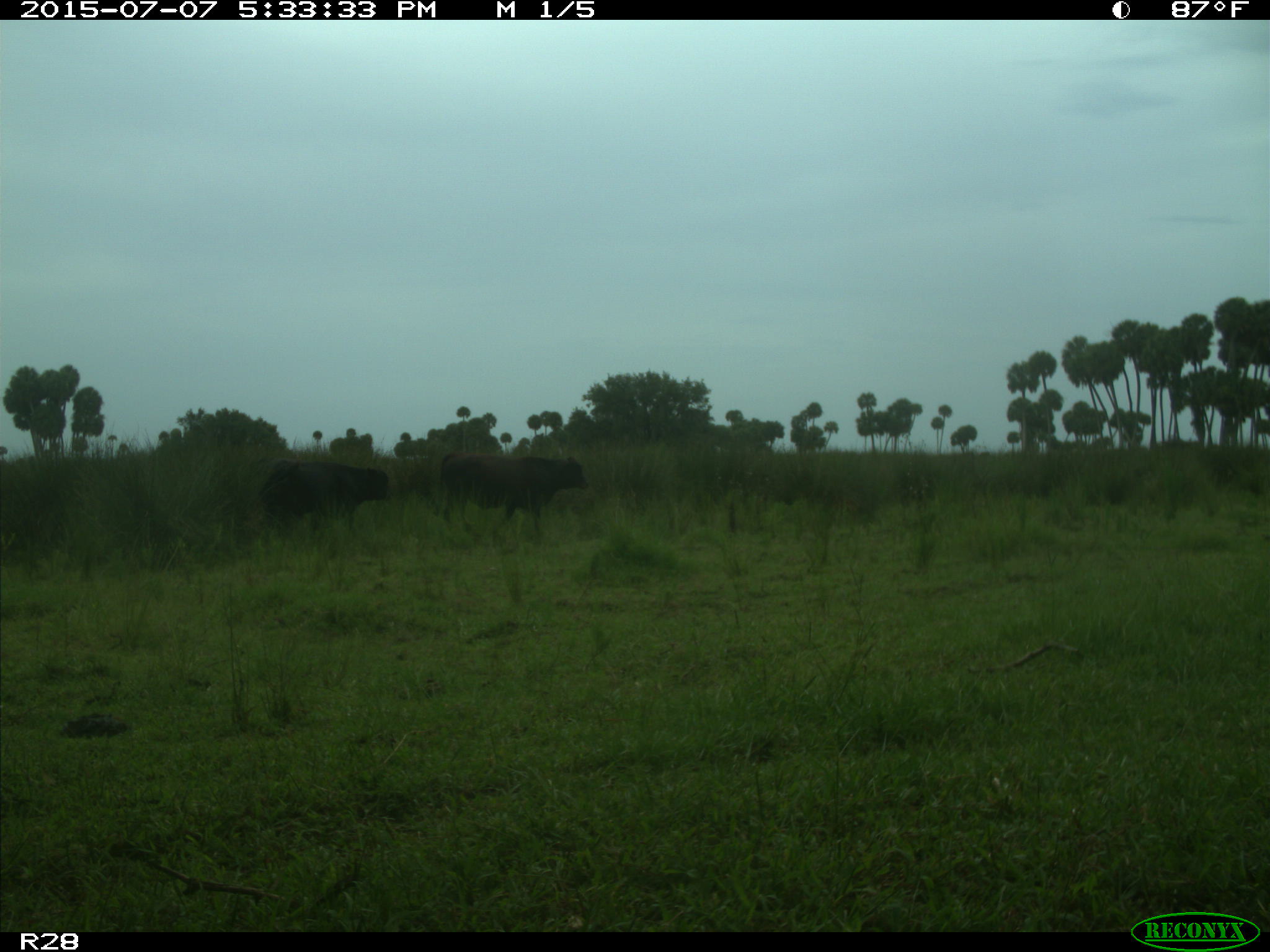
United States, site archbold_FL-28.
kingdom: Animalia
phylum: Chordata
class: Mammalia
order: Artiodactyla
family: Bovidae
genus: Bos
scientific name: Bos taurus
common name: domestic cow